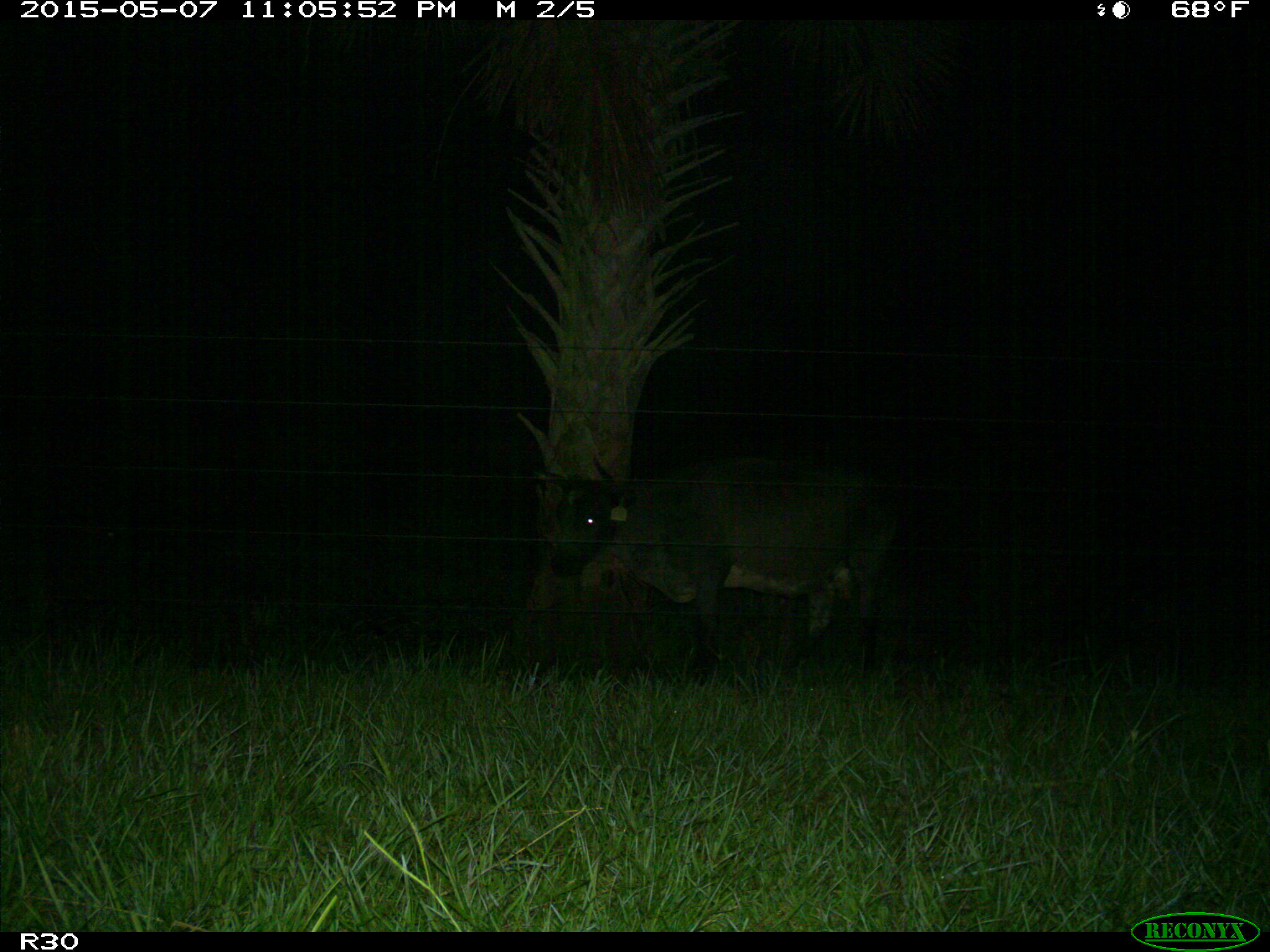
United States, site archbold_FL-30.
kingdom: Animalia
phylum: Chordata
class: Mammalia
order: Artiodactyla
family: Bovidae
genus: Bos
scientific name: Bos taurus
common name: domestic cow